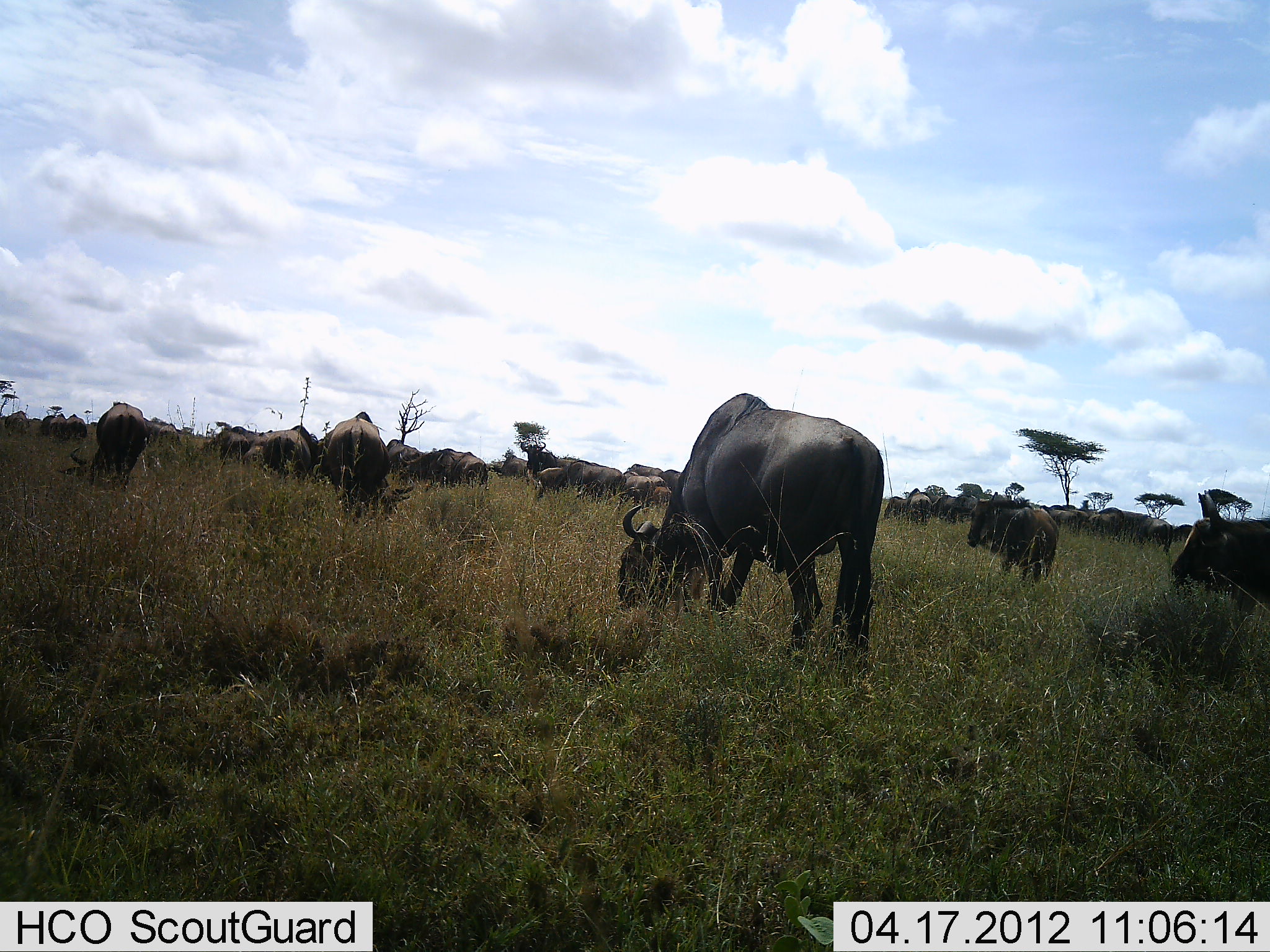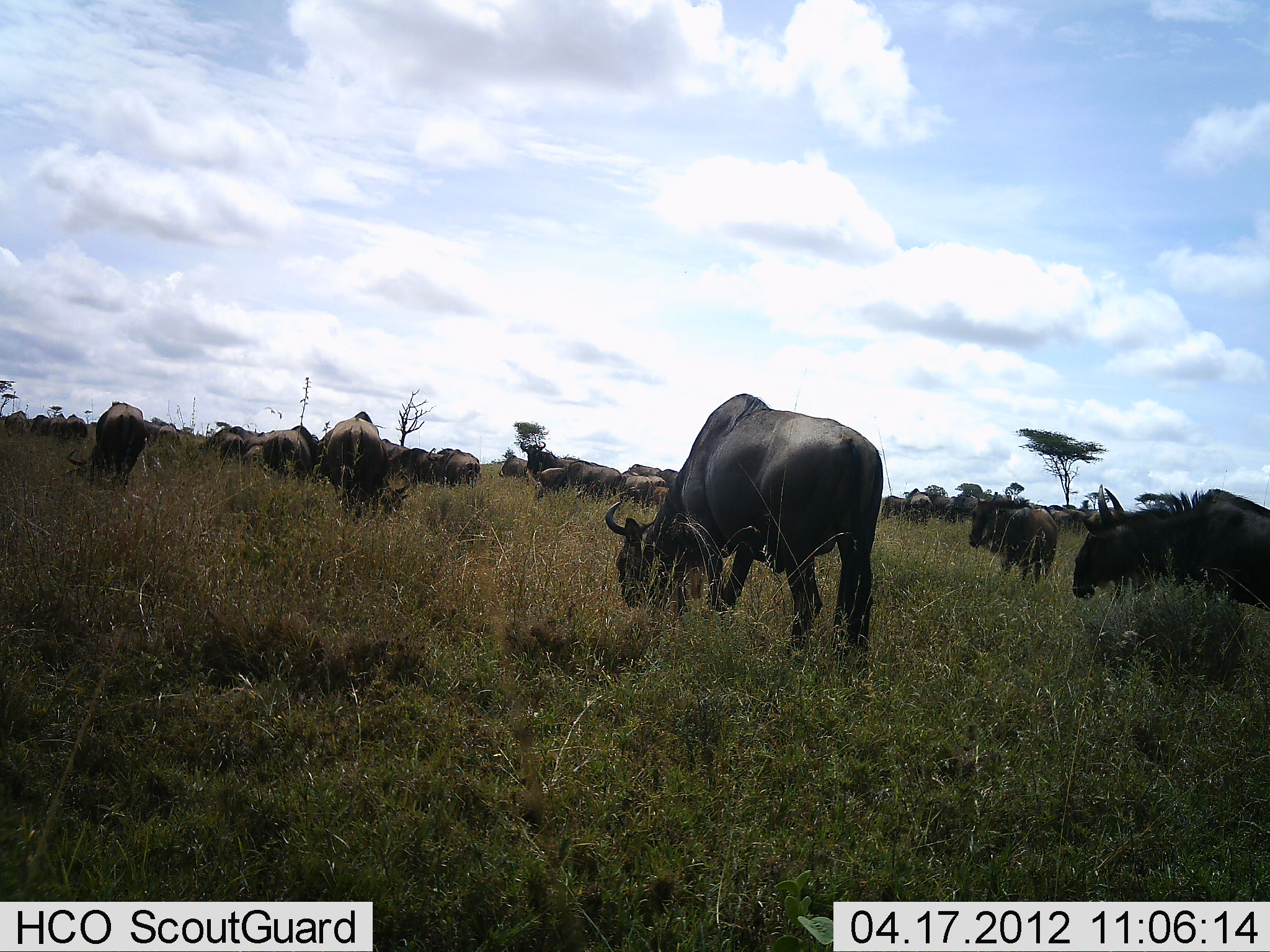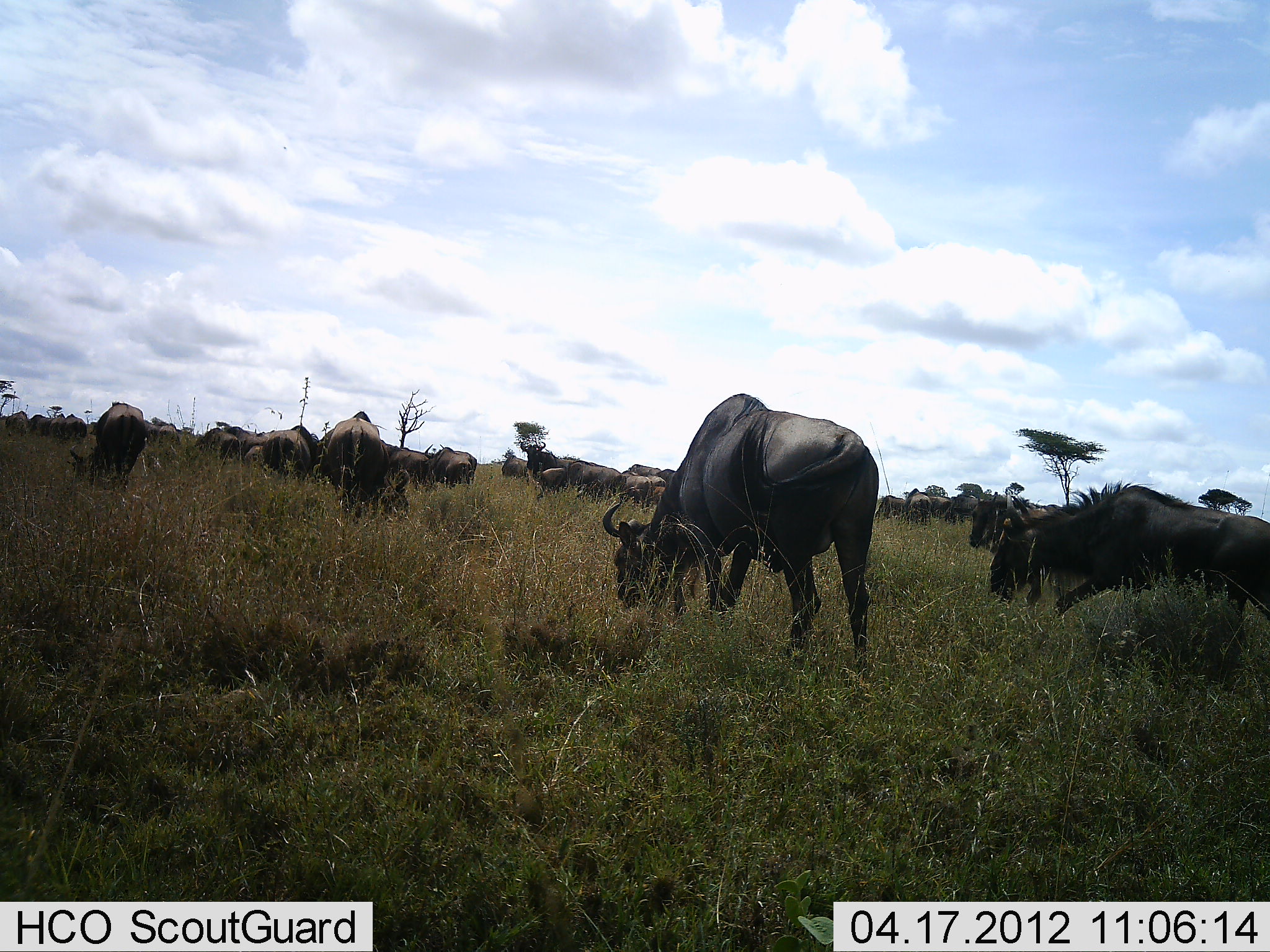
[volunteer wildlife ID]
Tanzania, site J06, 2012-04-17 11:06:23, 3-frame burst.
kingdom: Animalia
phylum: Chordata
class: Mammalia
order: Artiodactyla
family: Bovidae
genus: Connochaetes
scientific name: Connochaetes taurinus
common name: blue wildebeest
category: wildebeest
Wildebeest (blue wildebeest) (Connochaetes taurinus), count 11-50. Behavior (volunteer vote fractions): standing 36%, resting 0%, moving 41%, interacting 0%. Young present (vote fraction): 5%. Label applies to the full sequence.